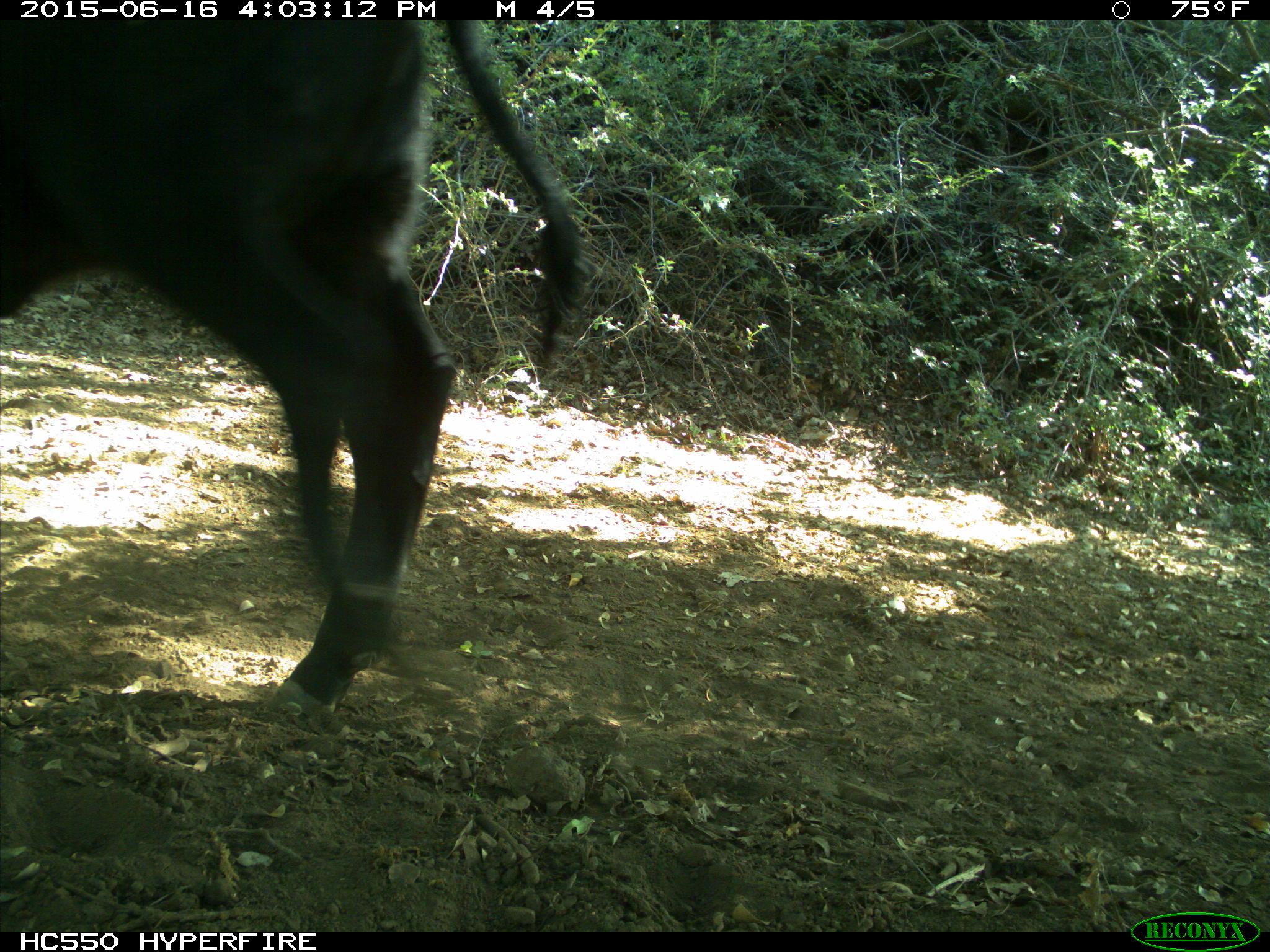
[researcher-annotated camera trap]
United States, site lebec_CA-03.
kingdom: Animalia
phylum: Chordata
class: Mammalia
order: Artiodactyla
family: Bovidae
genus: Bos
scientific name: Bos taurus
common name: domestic cow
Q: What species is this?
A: Bos taurus (domestic cow).